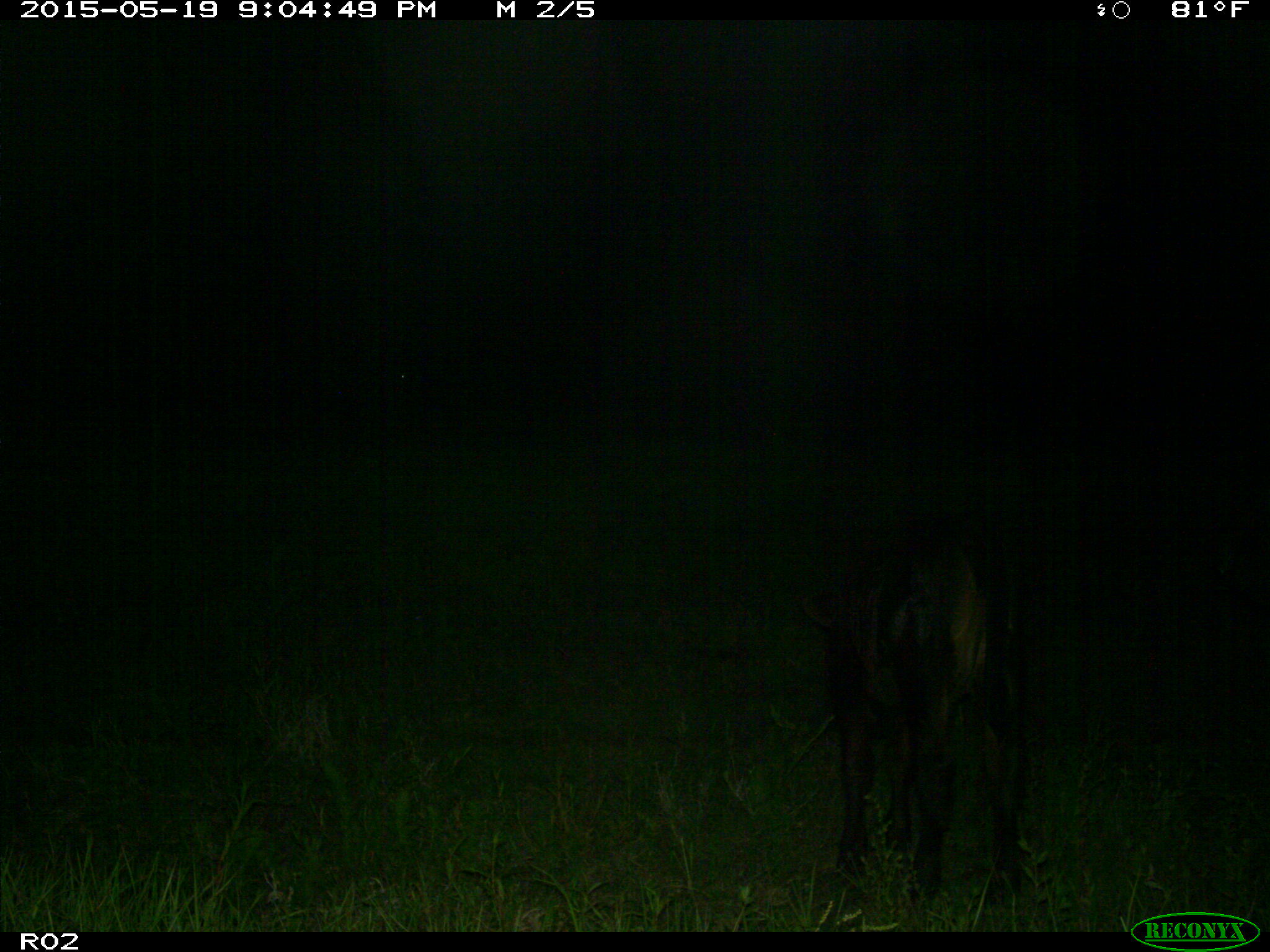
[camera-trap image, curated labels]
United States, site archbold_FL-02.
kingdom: Animalia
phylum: Chordata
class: Mammalia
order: Artiodactyla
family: Bovidae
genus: Bos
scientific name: Bos taurus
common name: domestic cow